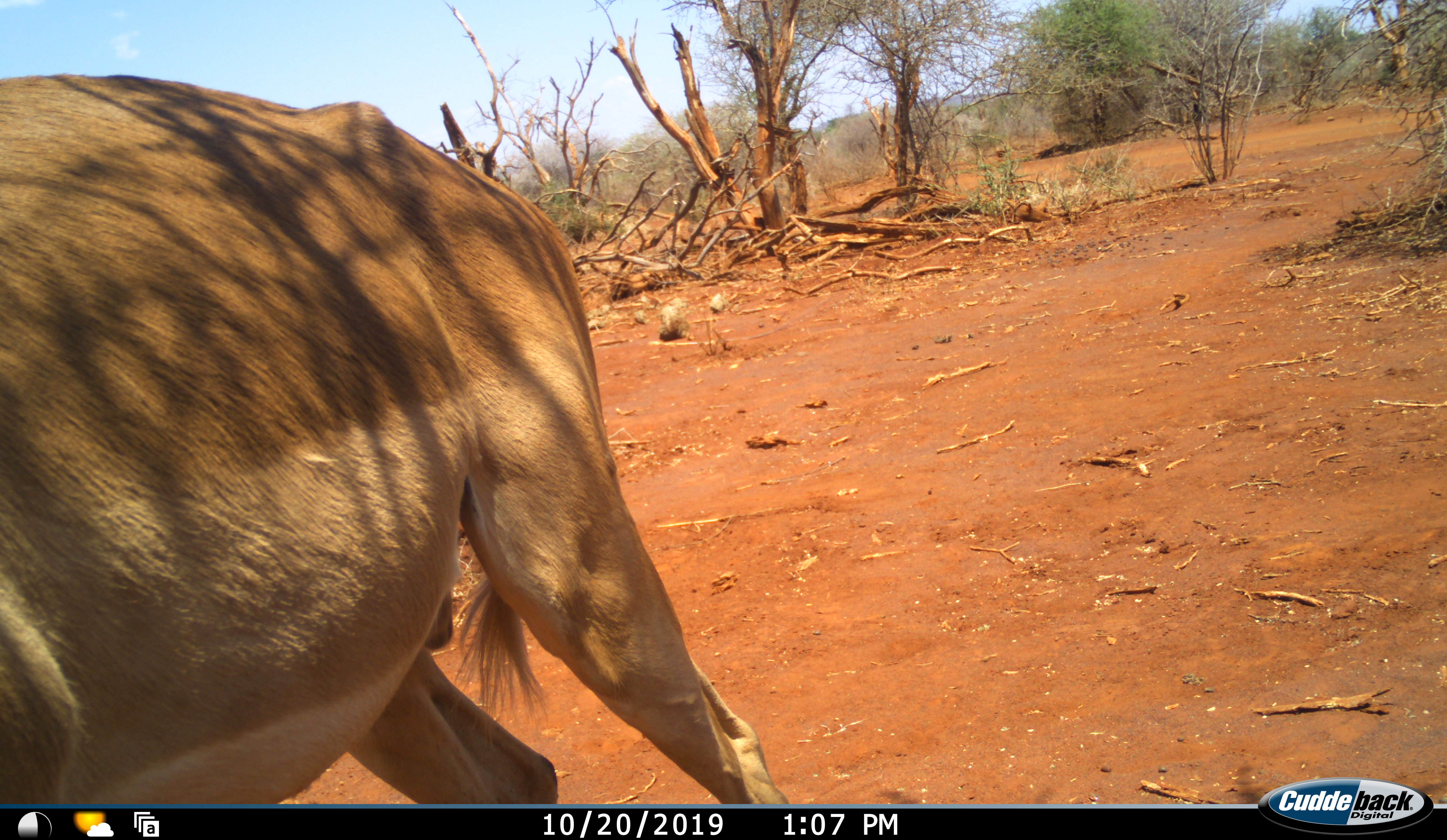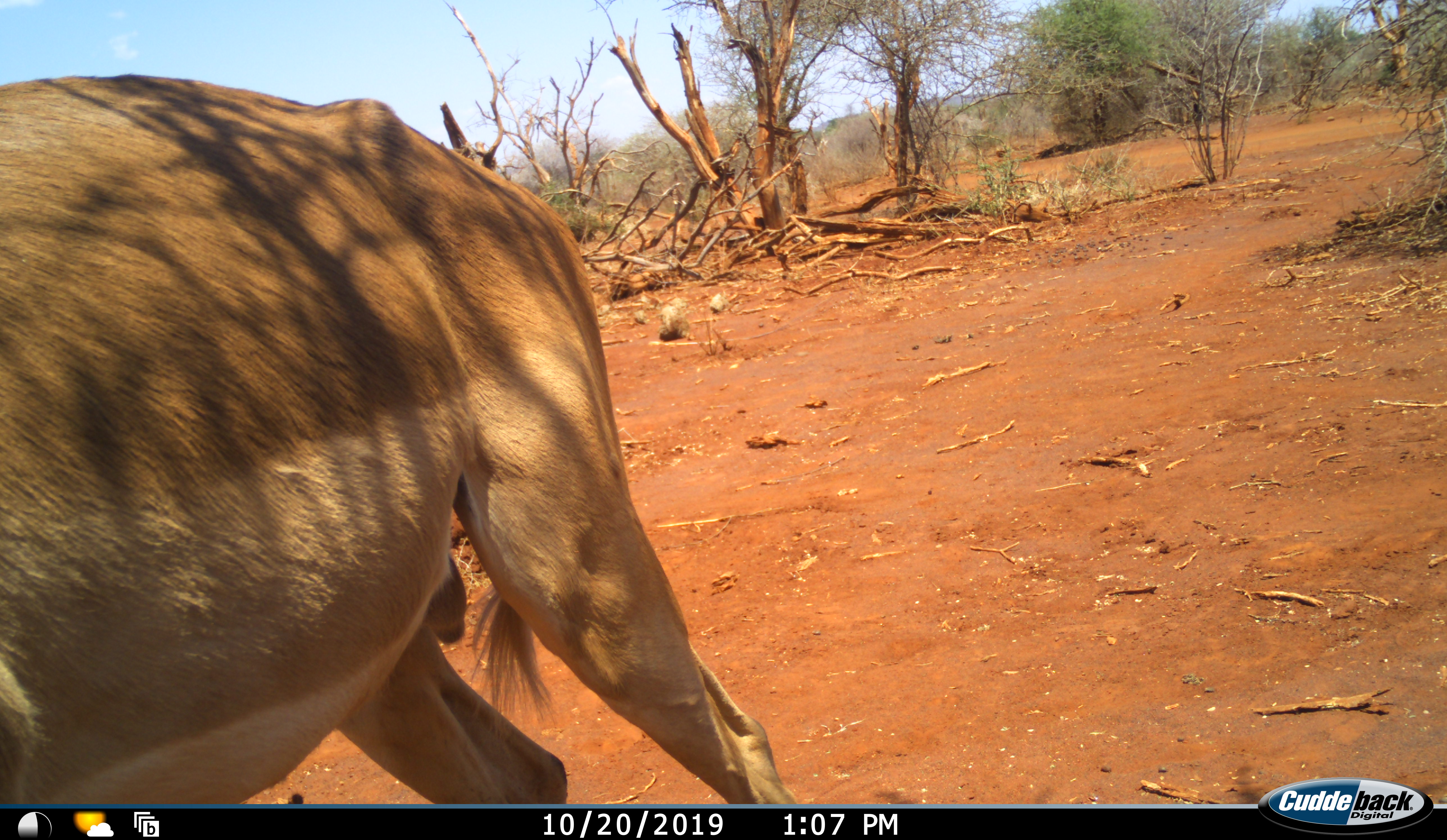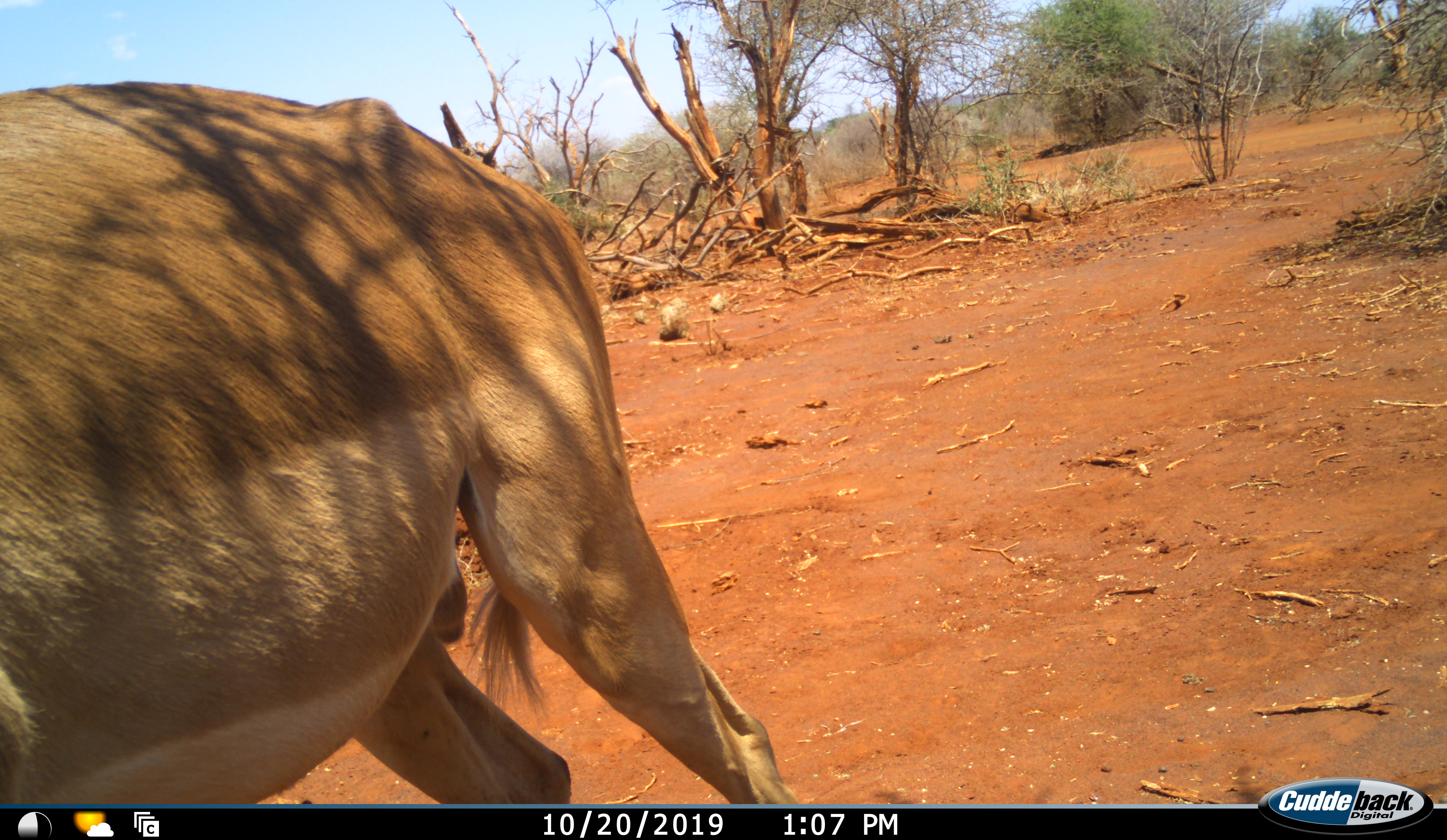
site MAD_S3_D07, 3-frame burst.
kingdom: Animalia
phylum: Chordata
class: Mammalia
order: Artiodactyla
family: Bovidae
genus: Aepyceros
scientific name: Aepyceros melampus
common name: impala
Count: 1.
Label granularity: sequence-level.